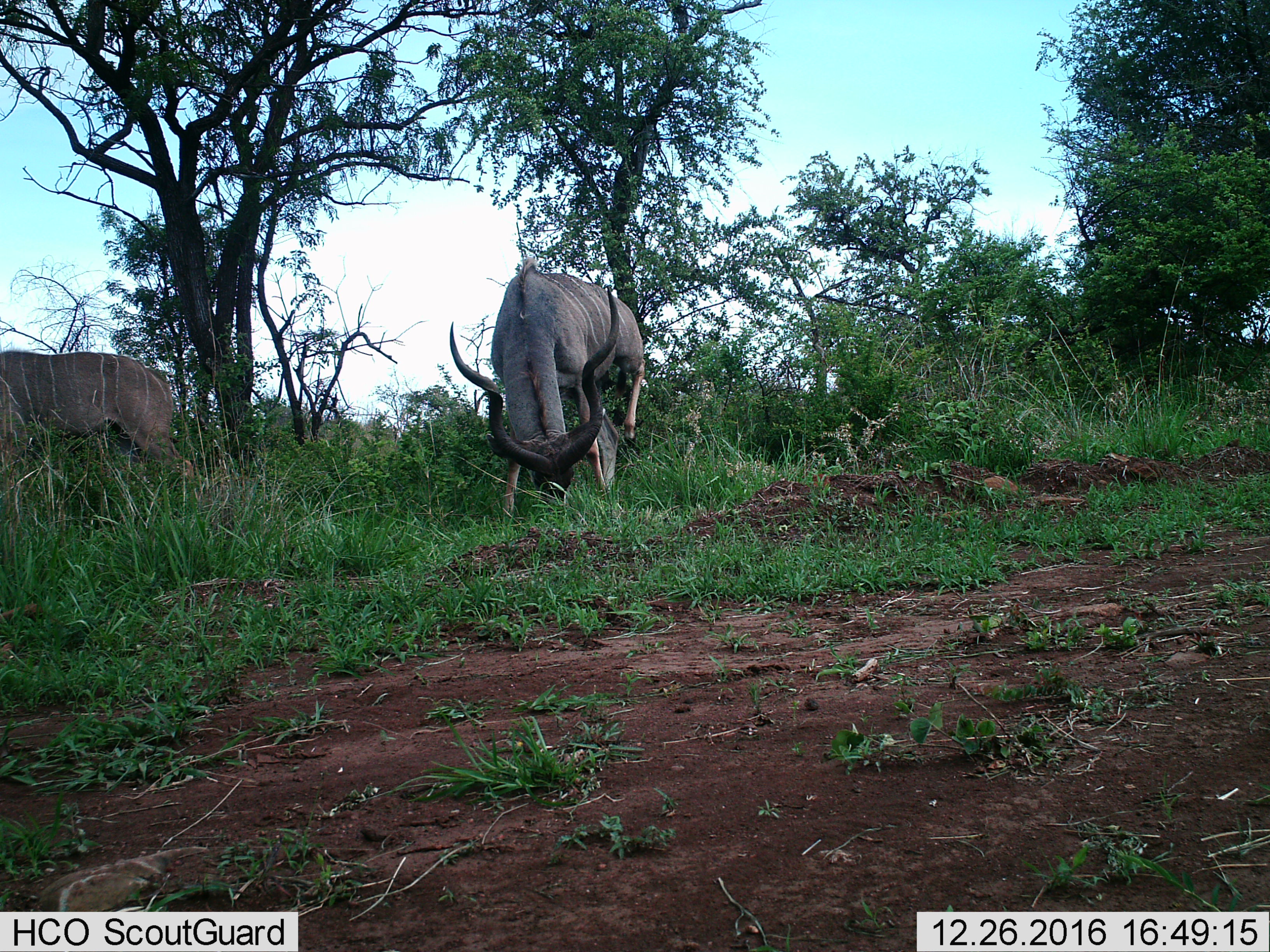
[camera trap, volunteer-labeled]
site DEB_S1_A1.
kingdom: Animalia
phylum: Chordata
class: Mammalia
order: Artiodactyla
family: Bovidae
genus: Tragelaphus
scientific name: Tragelaphus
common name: kudu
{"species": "kudu (Tragelaphus)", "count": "2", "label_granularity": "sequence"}